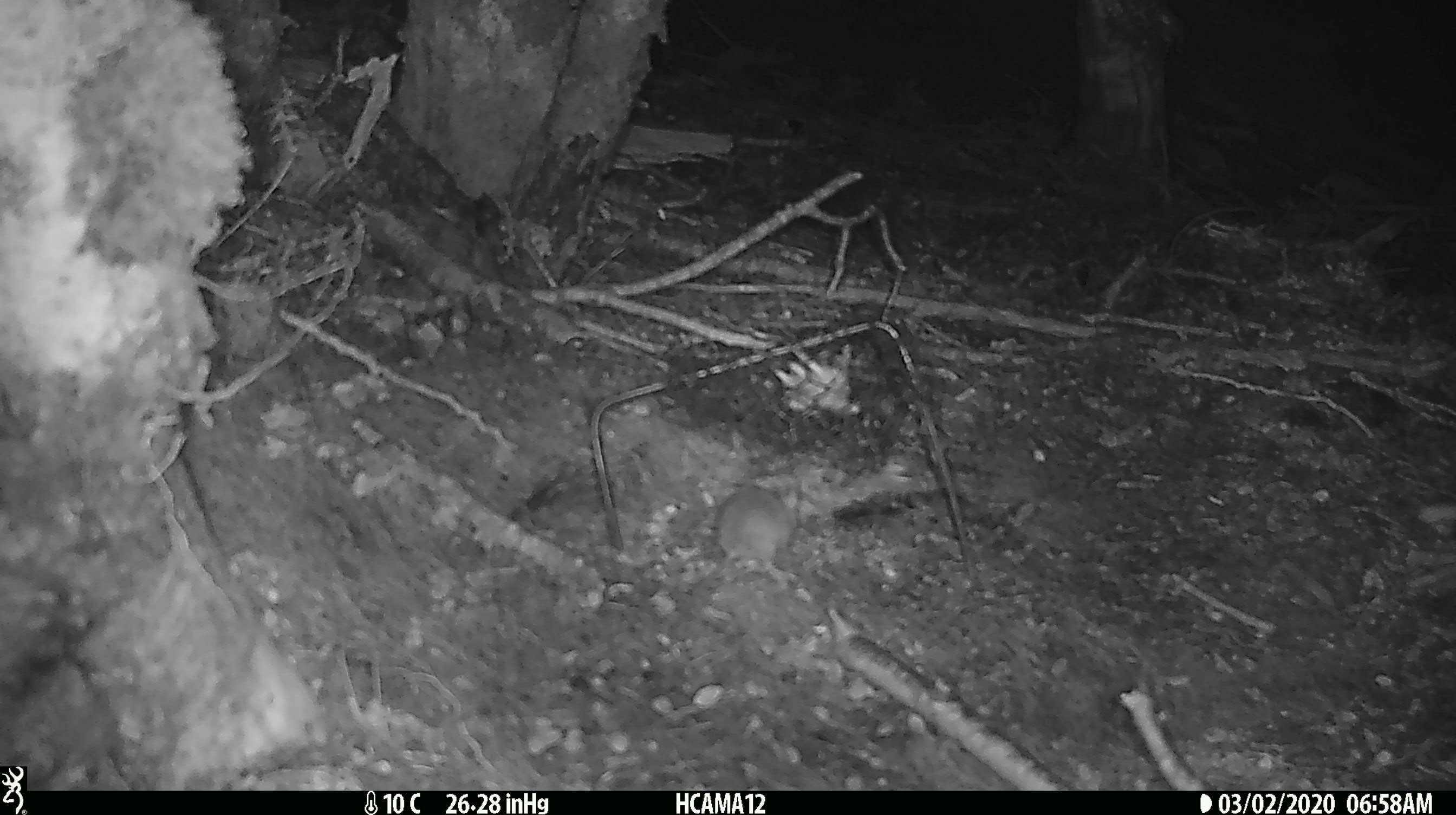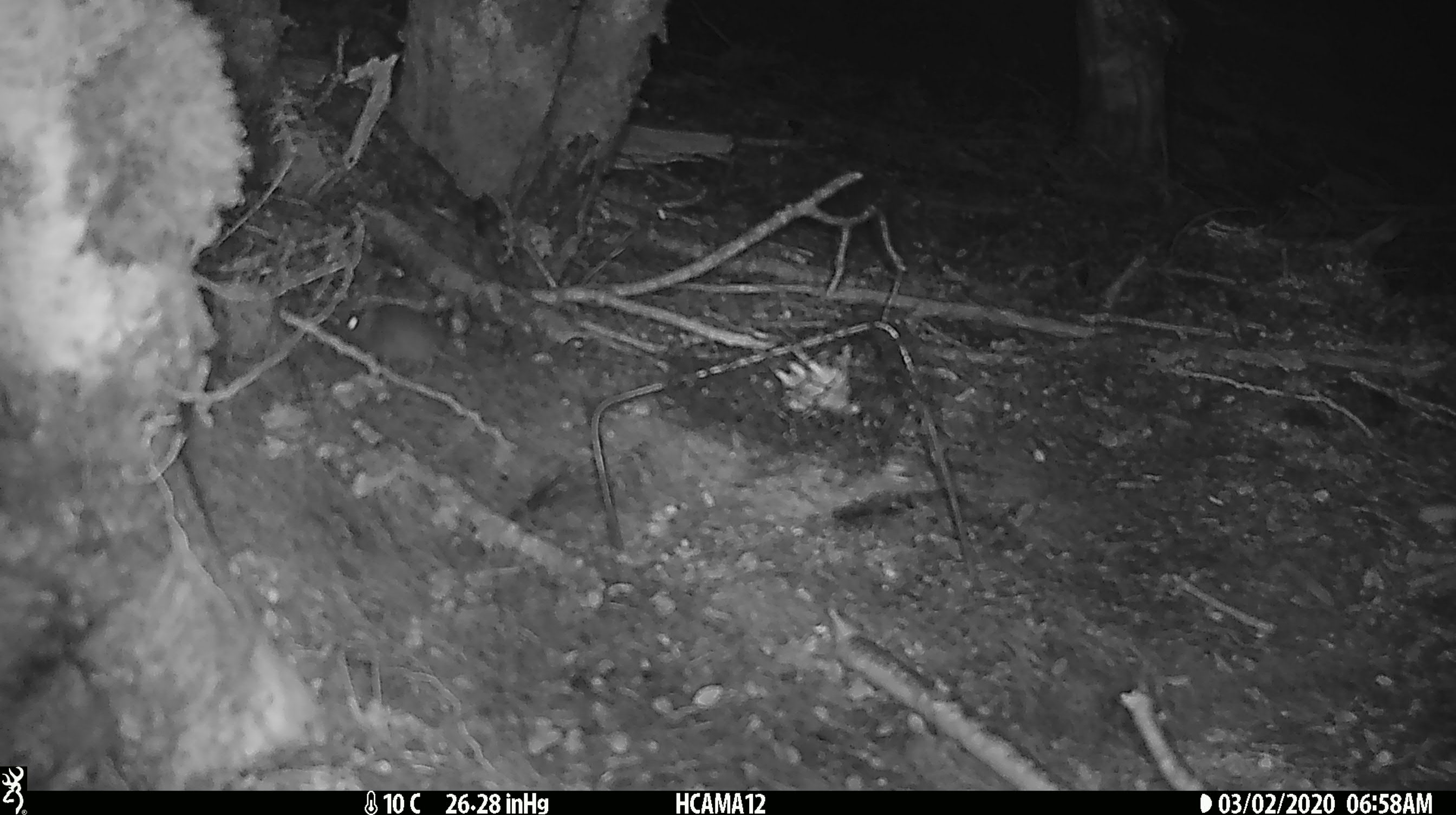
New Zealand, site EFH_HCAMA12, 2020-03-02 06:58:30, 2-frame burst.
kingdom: Animalia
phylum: Chordata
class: Mammalia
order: Rodentia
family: Muridae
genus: Mus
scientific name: Mus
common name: mouse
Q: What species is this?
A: Mouse (Mus).